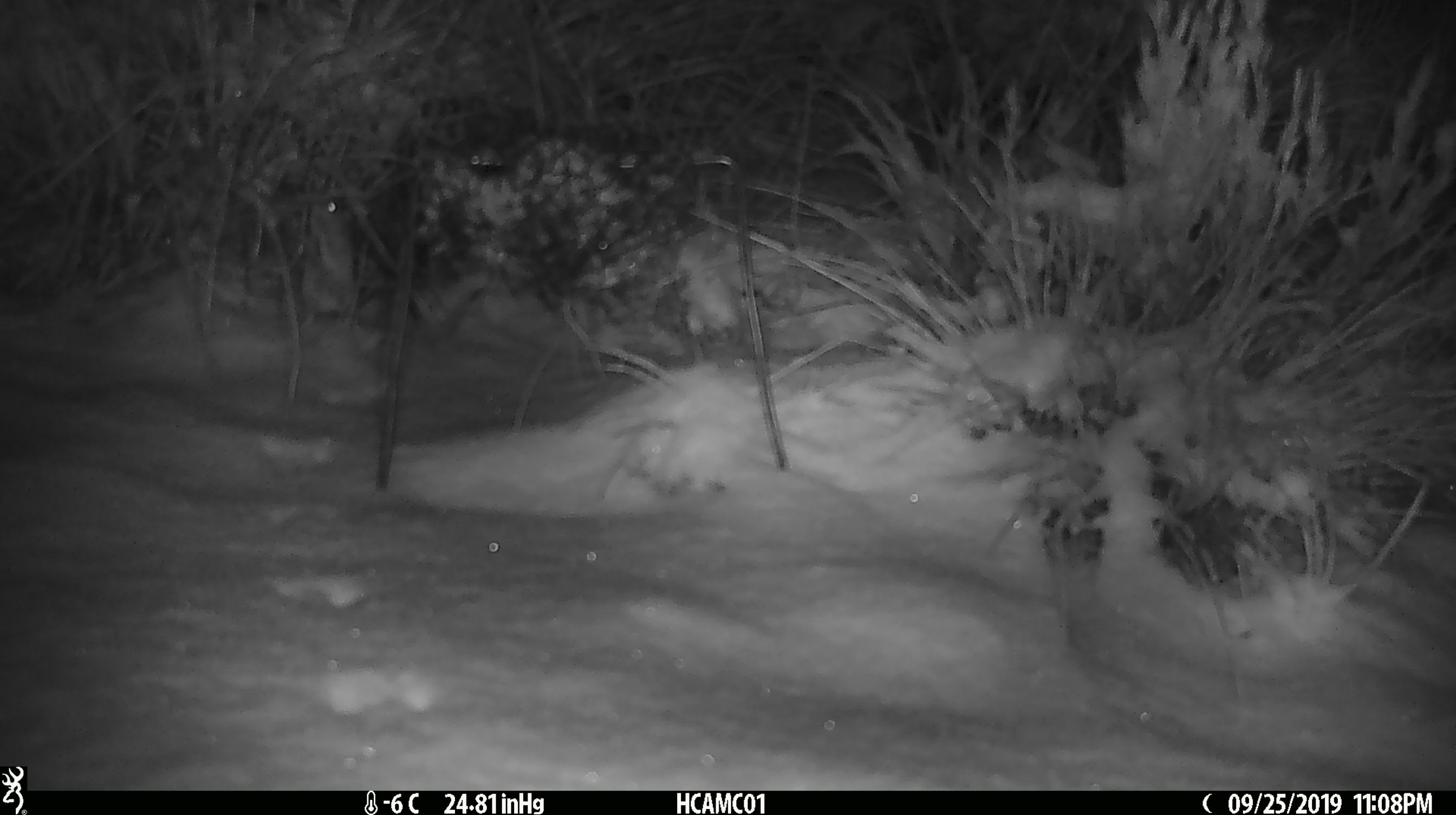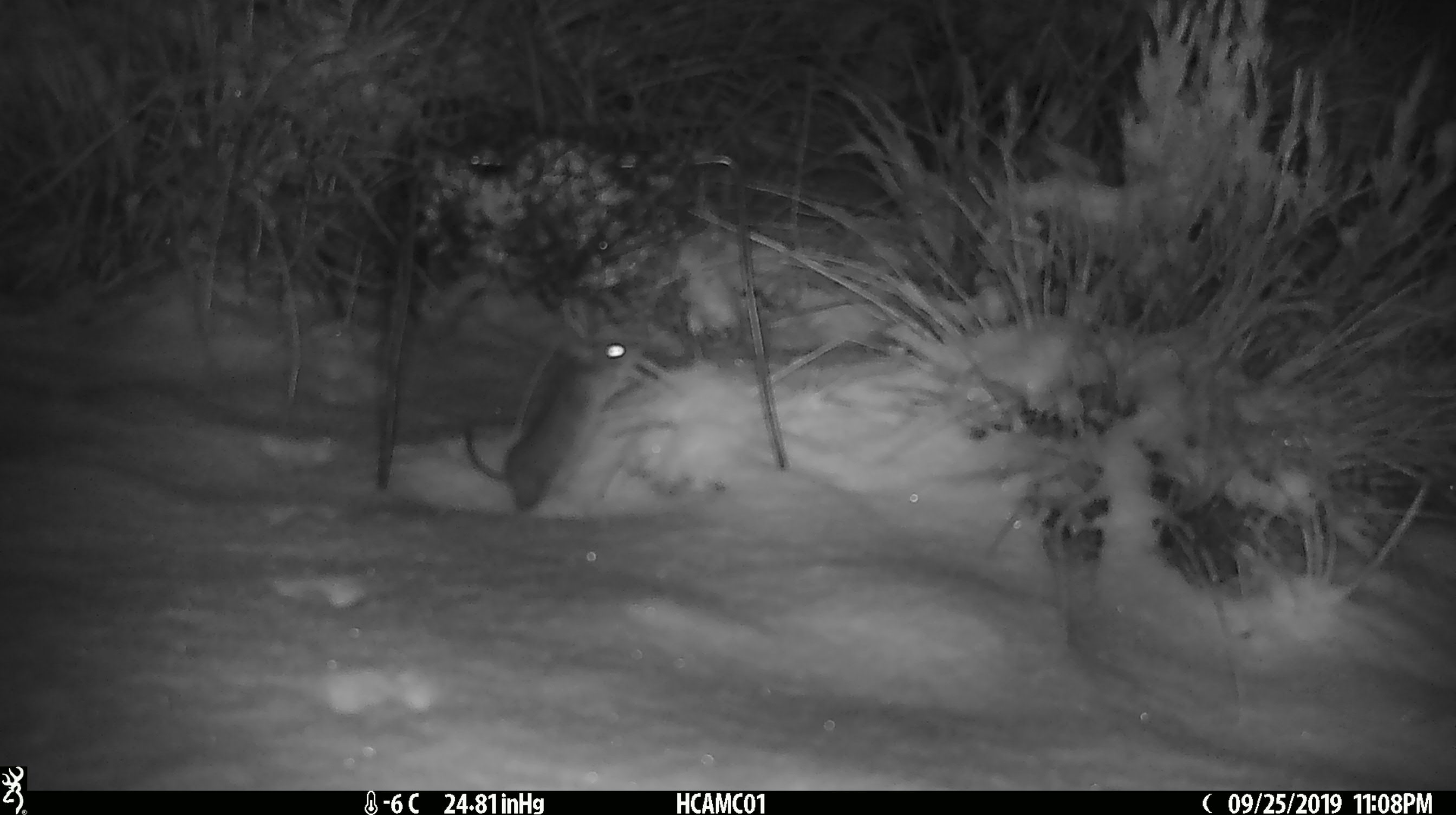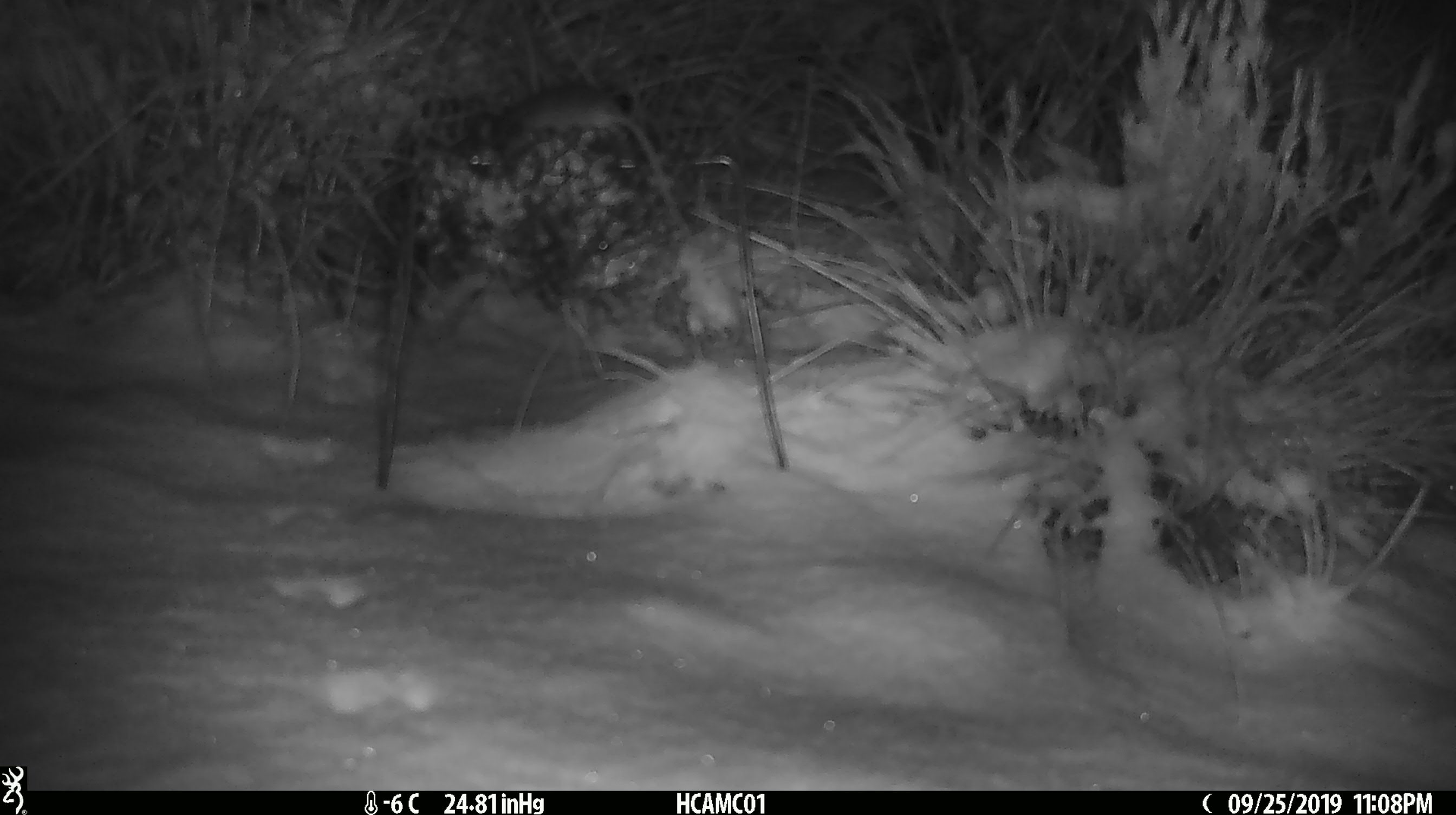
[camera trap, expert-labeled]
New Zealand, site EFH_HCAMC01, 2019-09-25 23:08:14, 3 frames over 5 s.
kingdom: Animalia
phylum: Chordata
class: Mammalia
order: Rodentia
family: Muridae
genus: Mus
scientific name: Mus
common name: mouse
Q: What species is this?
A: Mouse (Mus).